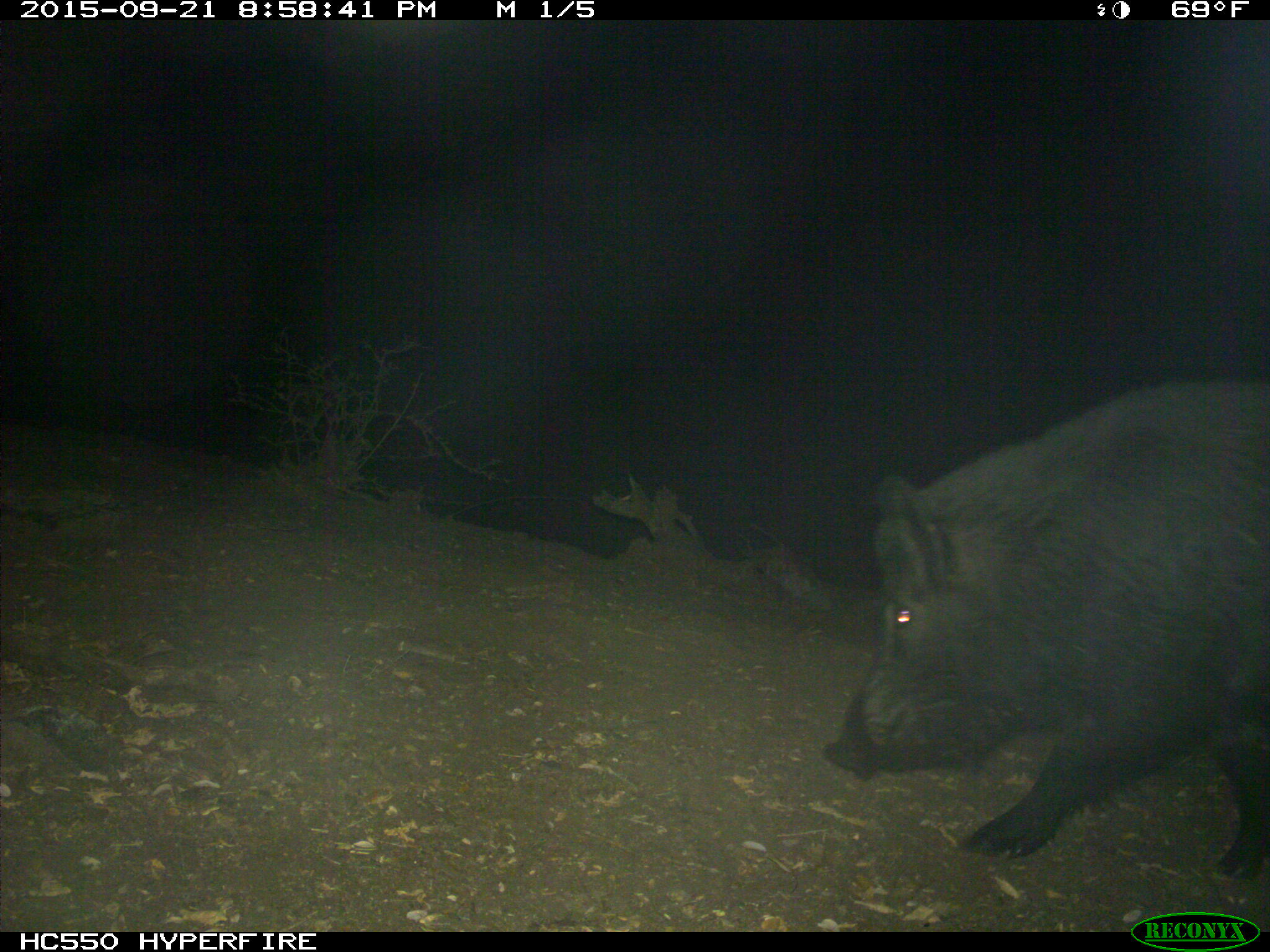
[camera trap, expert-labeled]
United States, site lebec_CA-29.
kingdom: Animalia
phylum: Chordata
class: Mammalia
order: Artiodactyla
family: Suidae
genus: Sus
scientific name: Sus scrofa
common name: wild boar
Sus scrofa (wild boar).